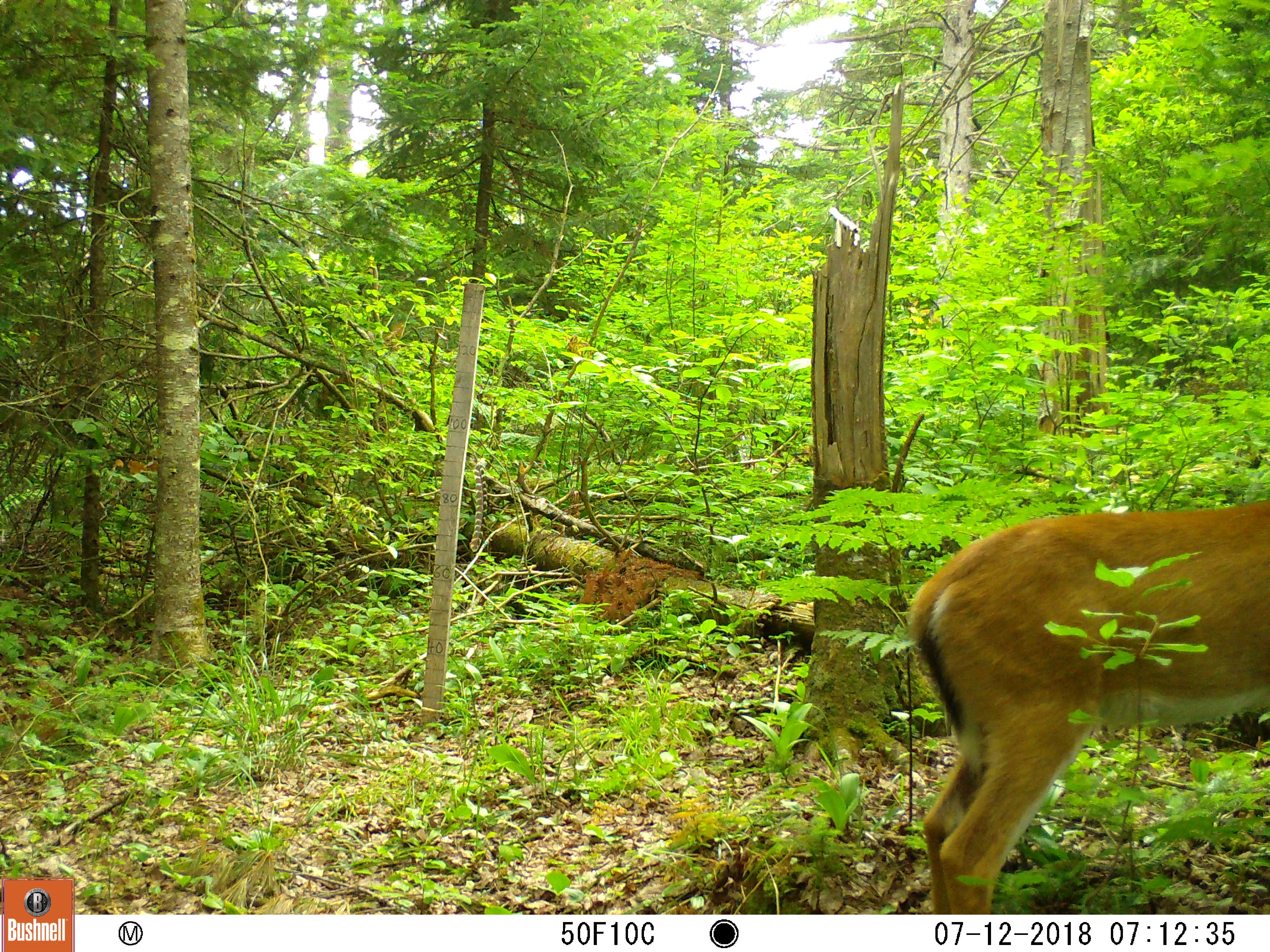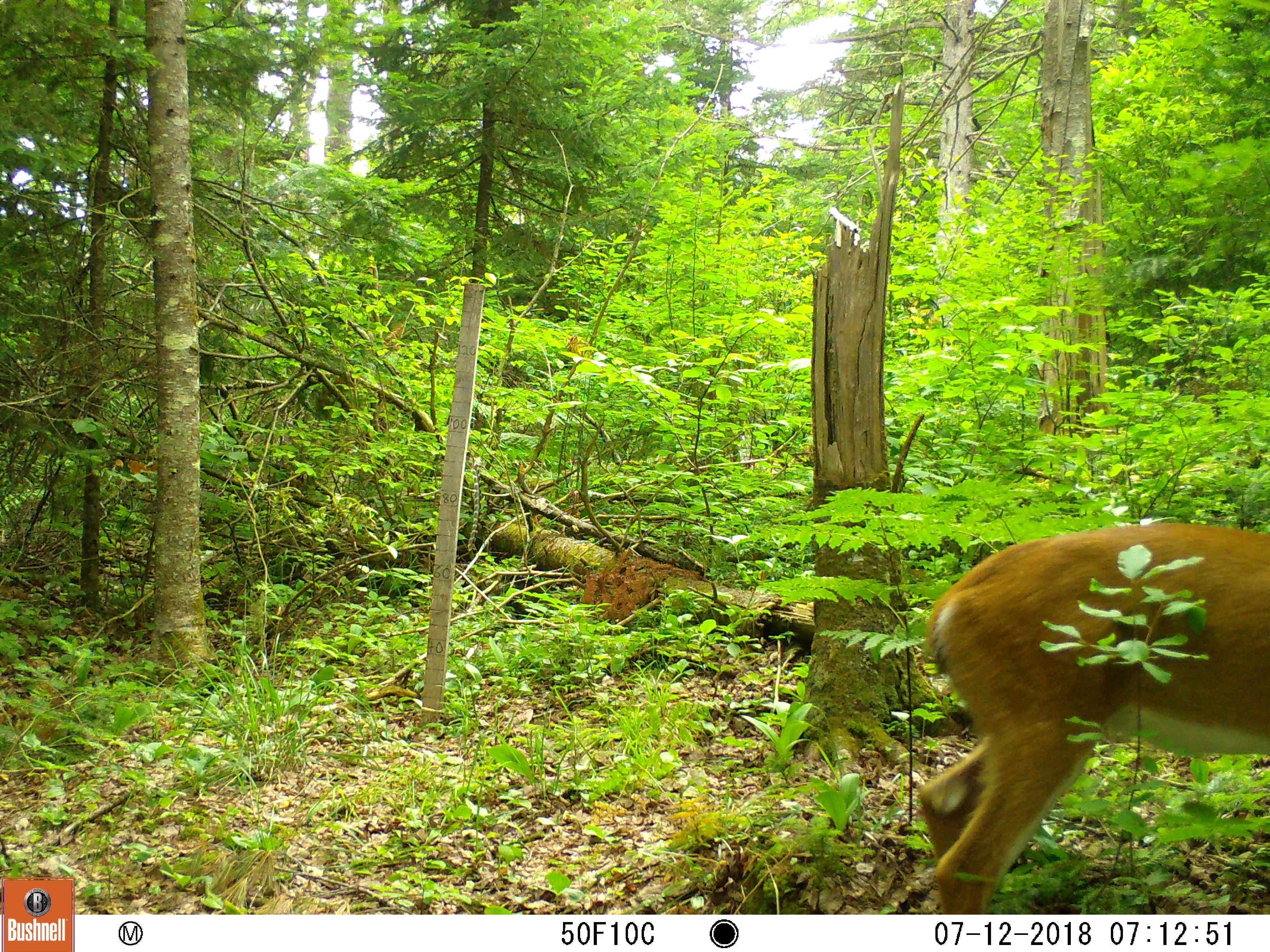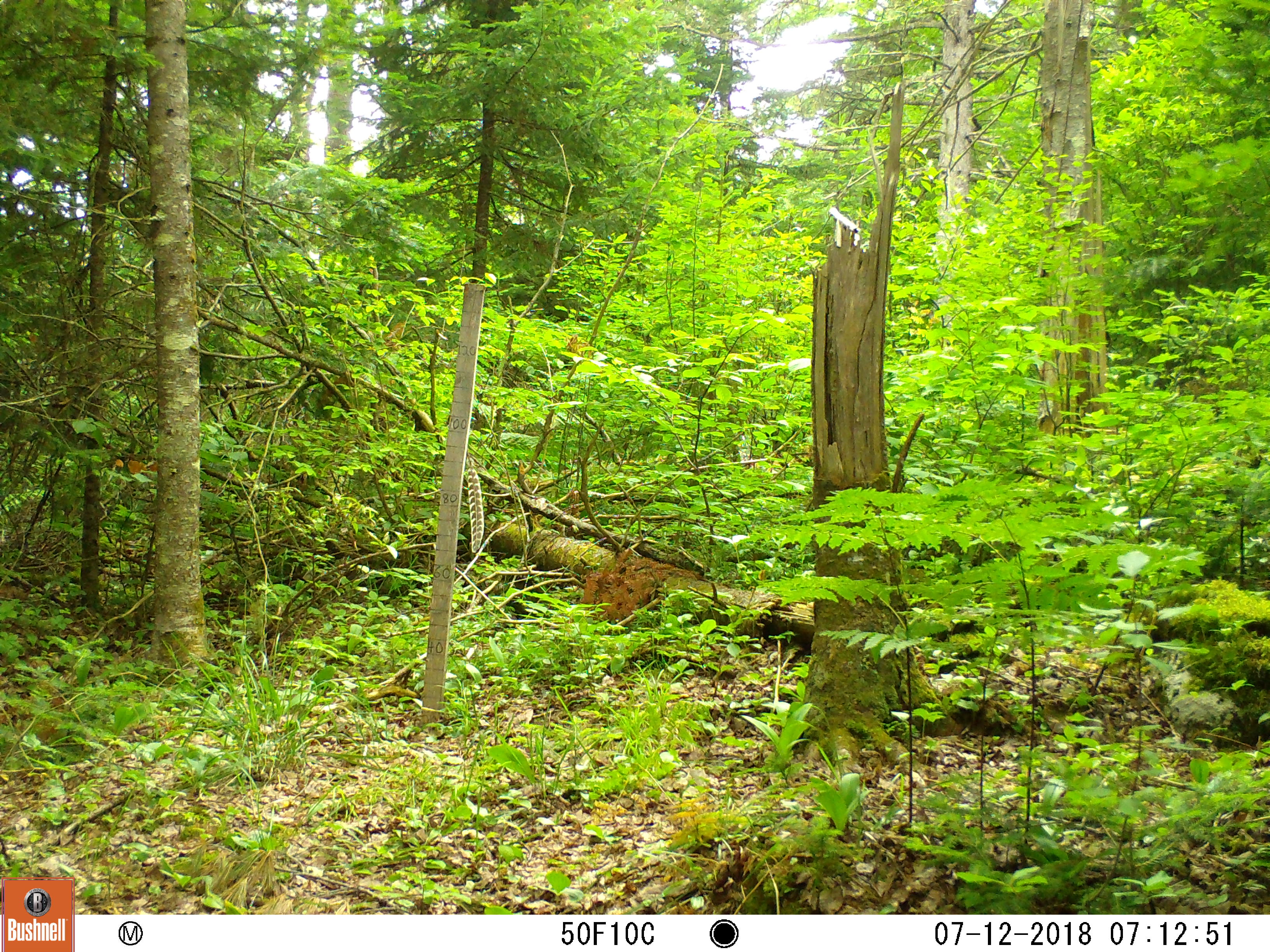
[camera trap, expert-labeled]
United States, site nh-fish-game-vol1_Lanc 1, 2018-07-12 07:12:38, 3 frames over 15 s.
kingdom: Animalia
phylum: Chordata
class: Mammalia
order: Artiodactyla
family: Cervidae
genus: Odocoileus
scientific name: Odocoileus virginianus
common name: white-tailed deer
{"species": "white-tailed deer (Odocoileus virginianus)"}